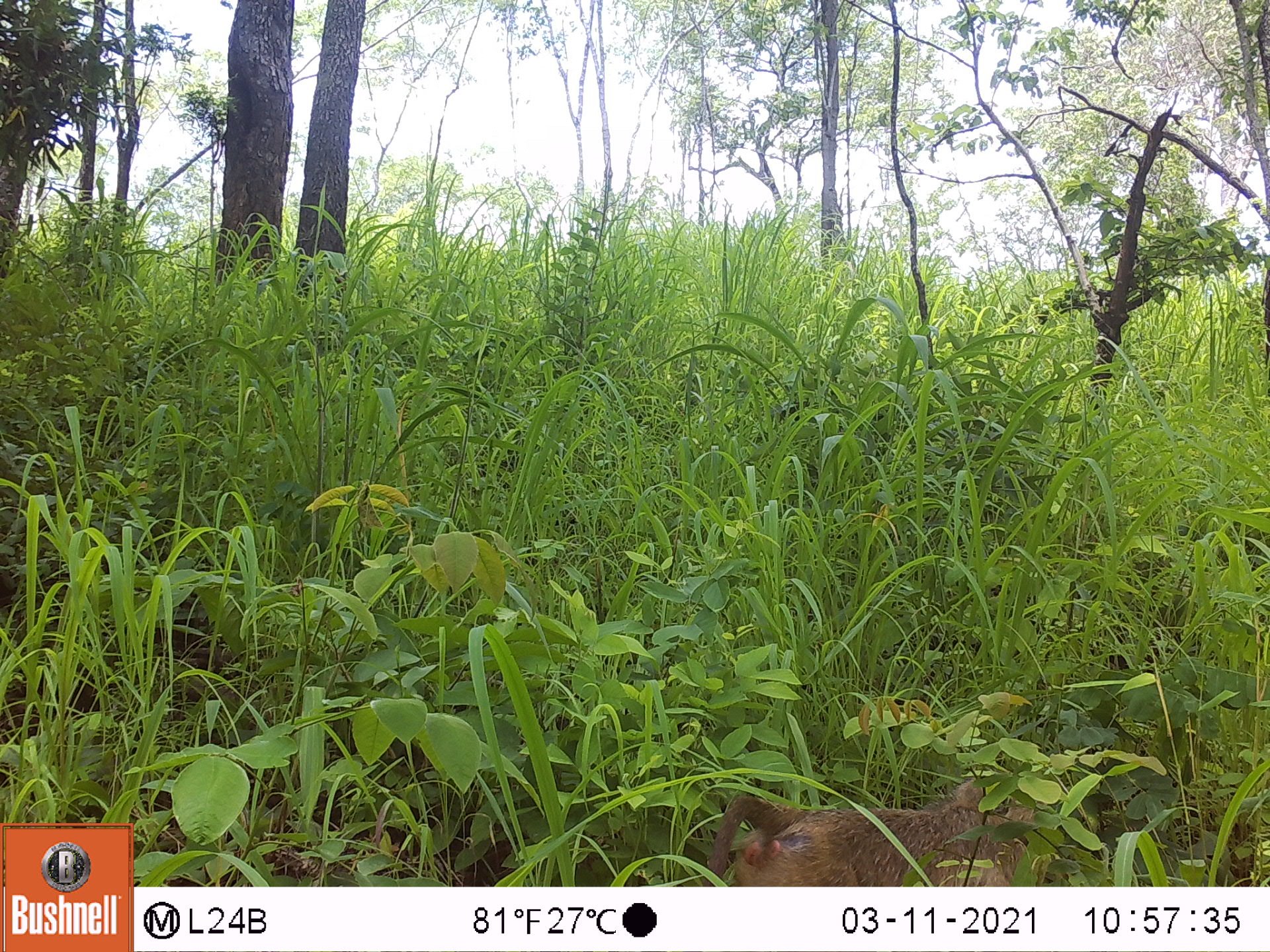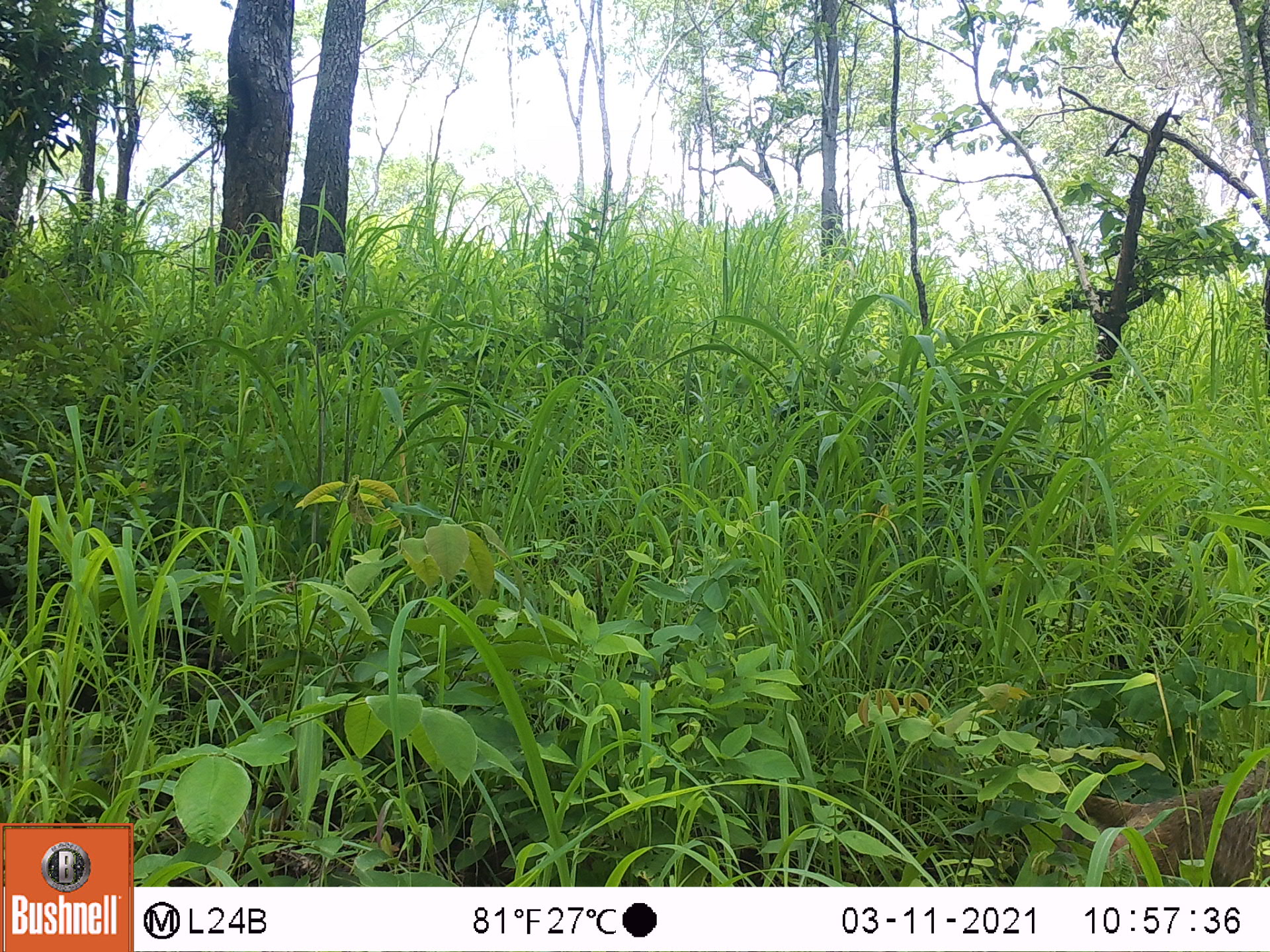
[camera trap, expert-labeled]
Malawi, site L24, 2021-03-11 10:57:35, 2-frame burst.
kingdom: Animalia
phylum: Chordata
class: Mammalia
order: Primates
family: Cercopithecidae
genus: Papio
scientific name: Papio cynocephalus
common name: yellow baboon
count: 1